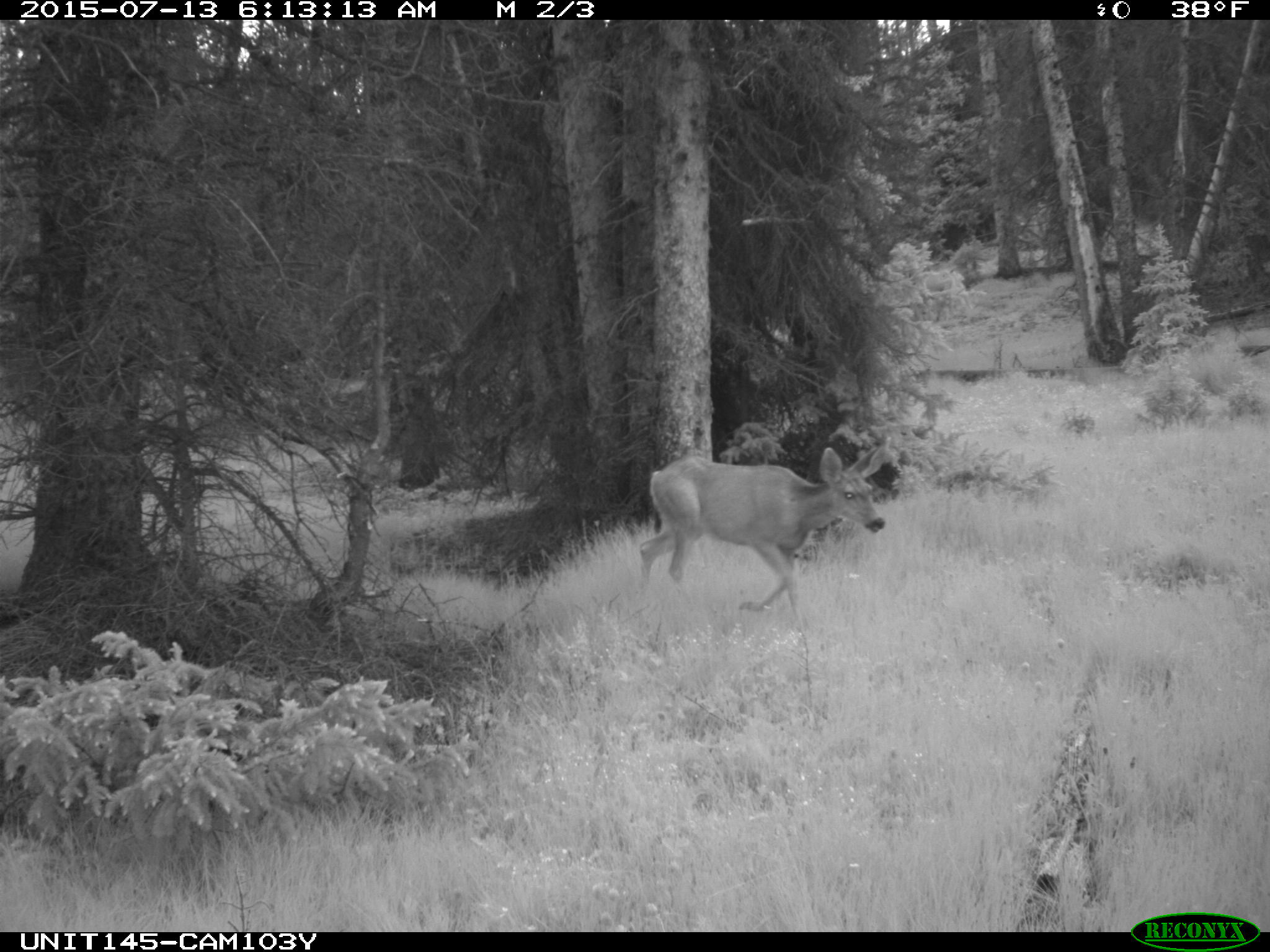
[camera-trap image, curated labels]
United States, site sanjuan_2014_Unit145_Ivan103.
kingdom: Animalia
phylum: Chordata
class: Mammalia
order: Artiodactyla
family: Cervidae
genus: Odocoileus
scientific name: Odocoileus hemionus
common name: mule deer